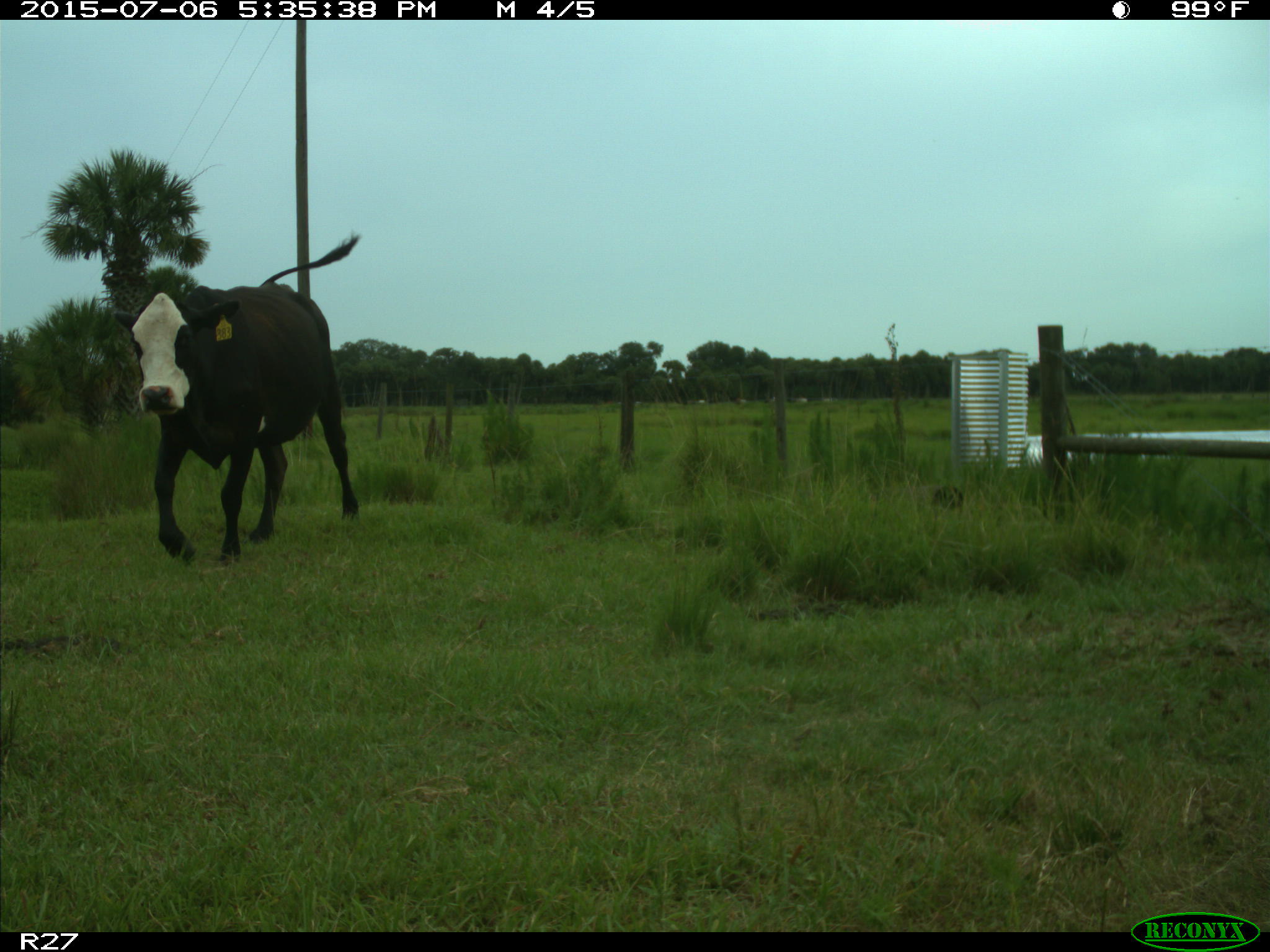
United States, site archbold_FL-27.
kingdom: Animalia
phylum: Chordata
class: Mammalia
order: Artiodactyla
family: Bovidae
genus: Bos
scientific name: Bos taurus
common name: domestic cow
Bos taurus (domestic cow).